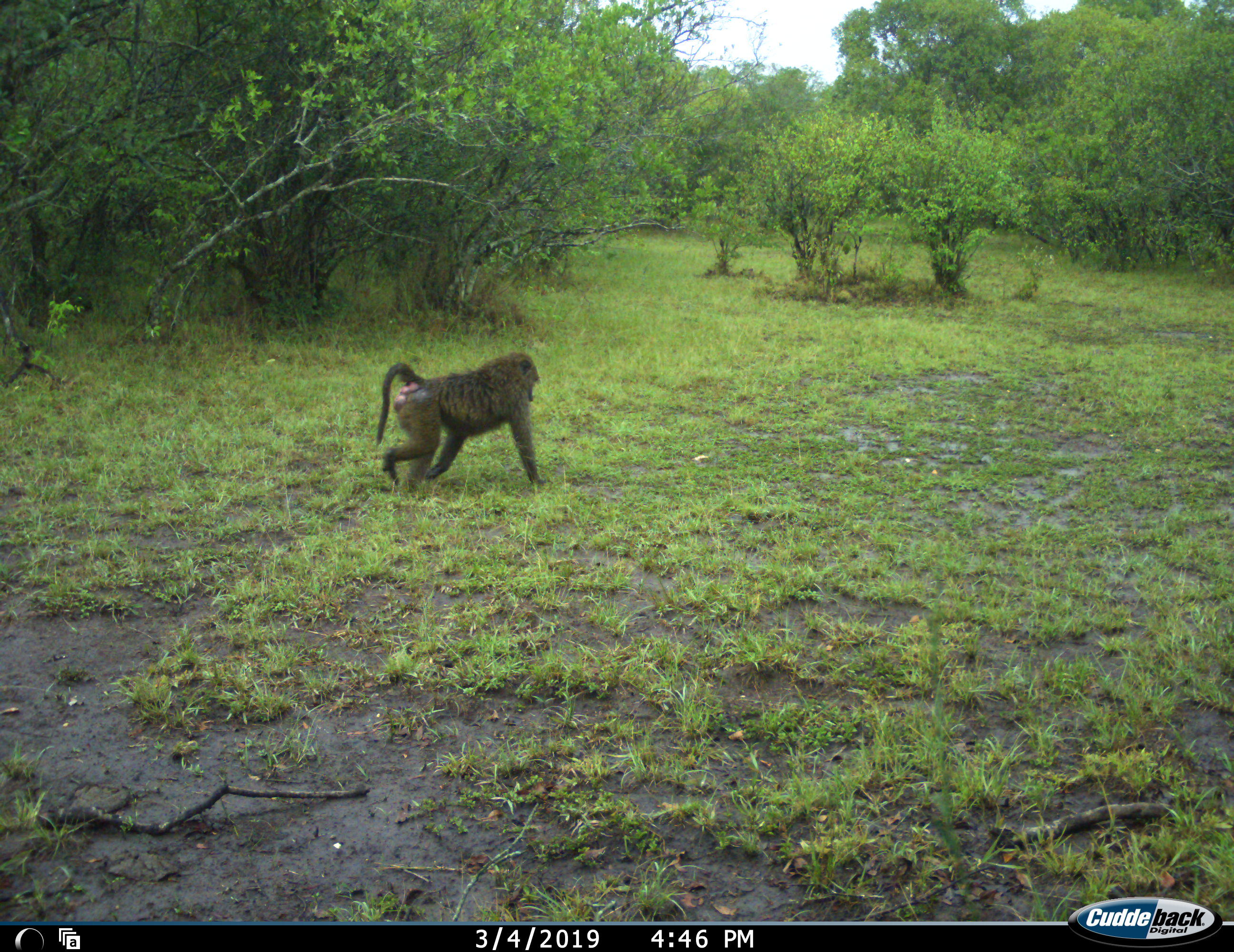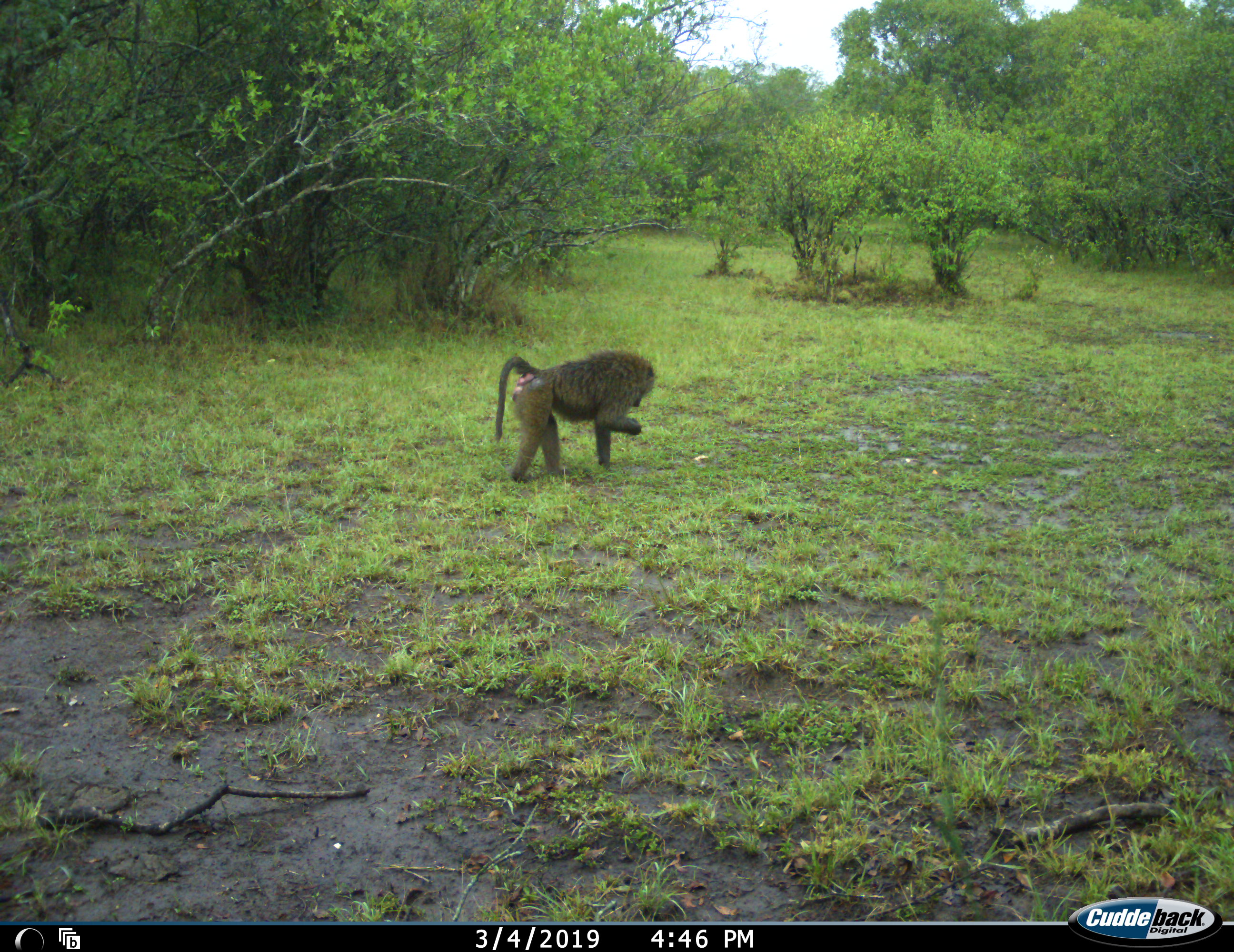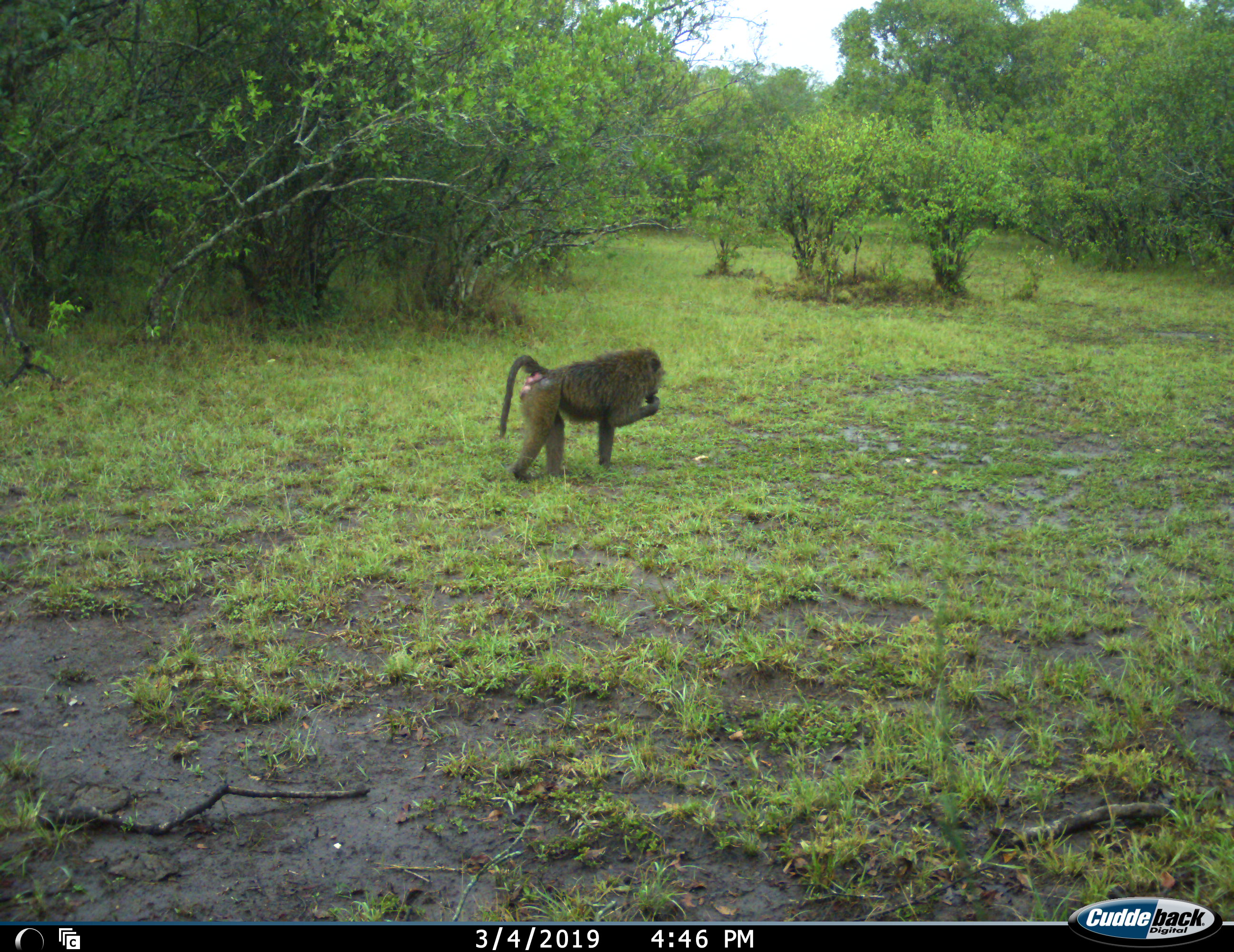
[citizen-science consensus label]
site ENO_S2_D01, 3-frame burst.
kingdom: Animalia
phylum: Chordata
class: Mammalia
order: Primates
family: Cercopithecidae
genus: Papio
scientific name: Papio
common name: baboon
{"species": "baboon (Papio)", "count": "1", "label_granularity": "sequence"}